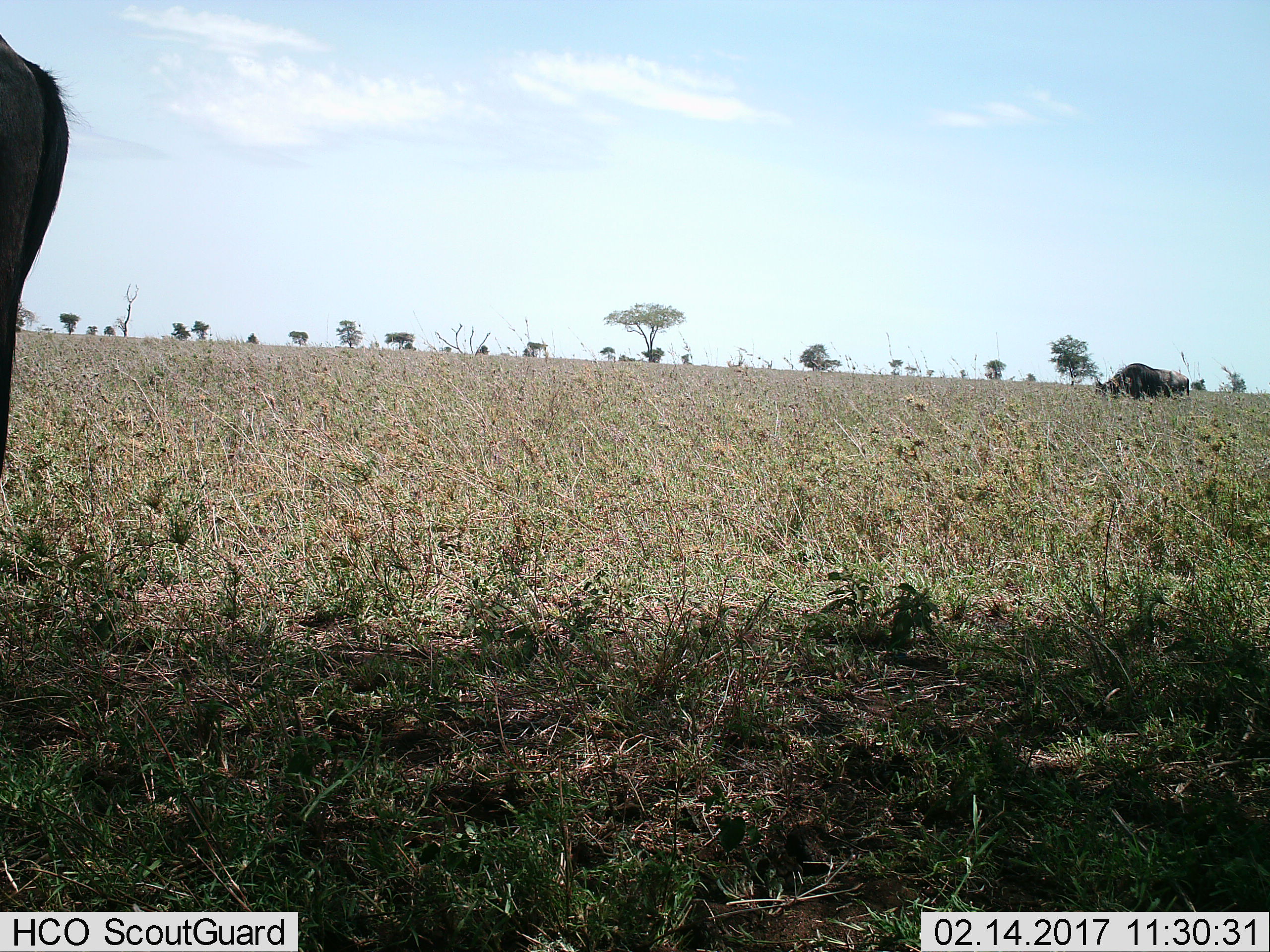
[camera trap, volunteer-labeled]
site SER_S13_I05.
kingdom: Animalia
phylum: Chordata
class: Mammalia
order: Artiodactyla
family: Bovidae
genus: Connochaetes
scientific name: Connochaetes taurinus taurinus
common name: blue wildebeest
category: wildebeestblue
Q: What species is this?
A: Wildebeestblue (blue wildebeest) (Connochaetes taurinus taurinus).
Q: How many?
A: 2.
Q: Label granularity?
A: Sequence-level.